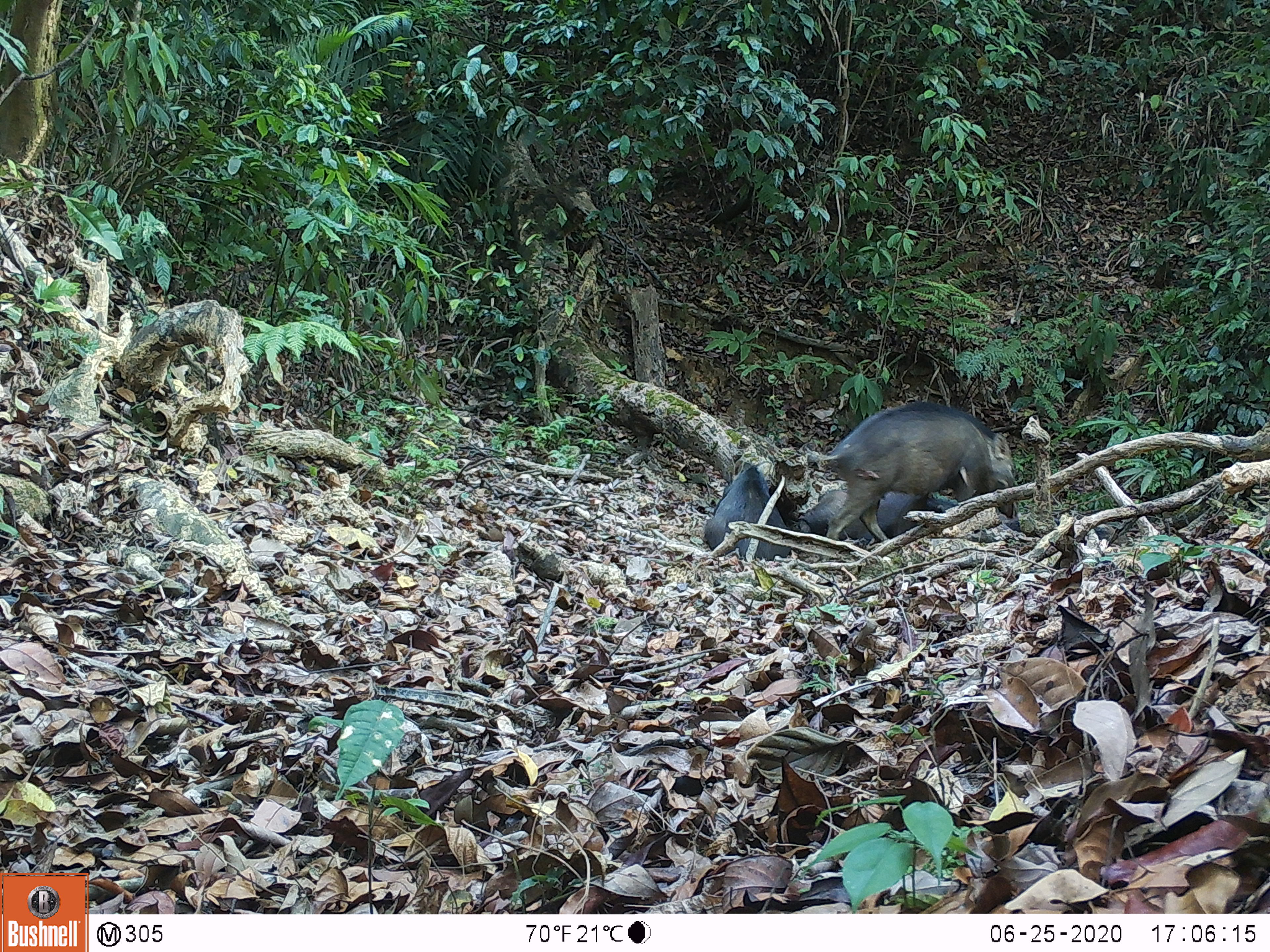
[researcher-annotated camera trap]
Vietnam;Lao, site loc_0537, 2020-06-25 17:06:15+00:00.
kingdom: Animalia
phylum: Chordata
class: Mammalia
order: Artiodactyla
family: Suidae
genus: Sus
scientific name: Sus scrofa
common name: eurasian wild pig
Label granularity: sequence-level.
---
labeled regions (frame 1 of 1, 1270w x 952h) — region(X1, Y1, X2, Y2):
eurasian wild pig: region(826, 401, 1016, 540); region(799, 488, 957, 542); region(705, 466, 791, 561)